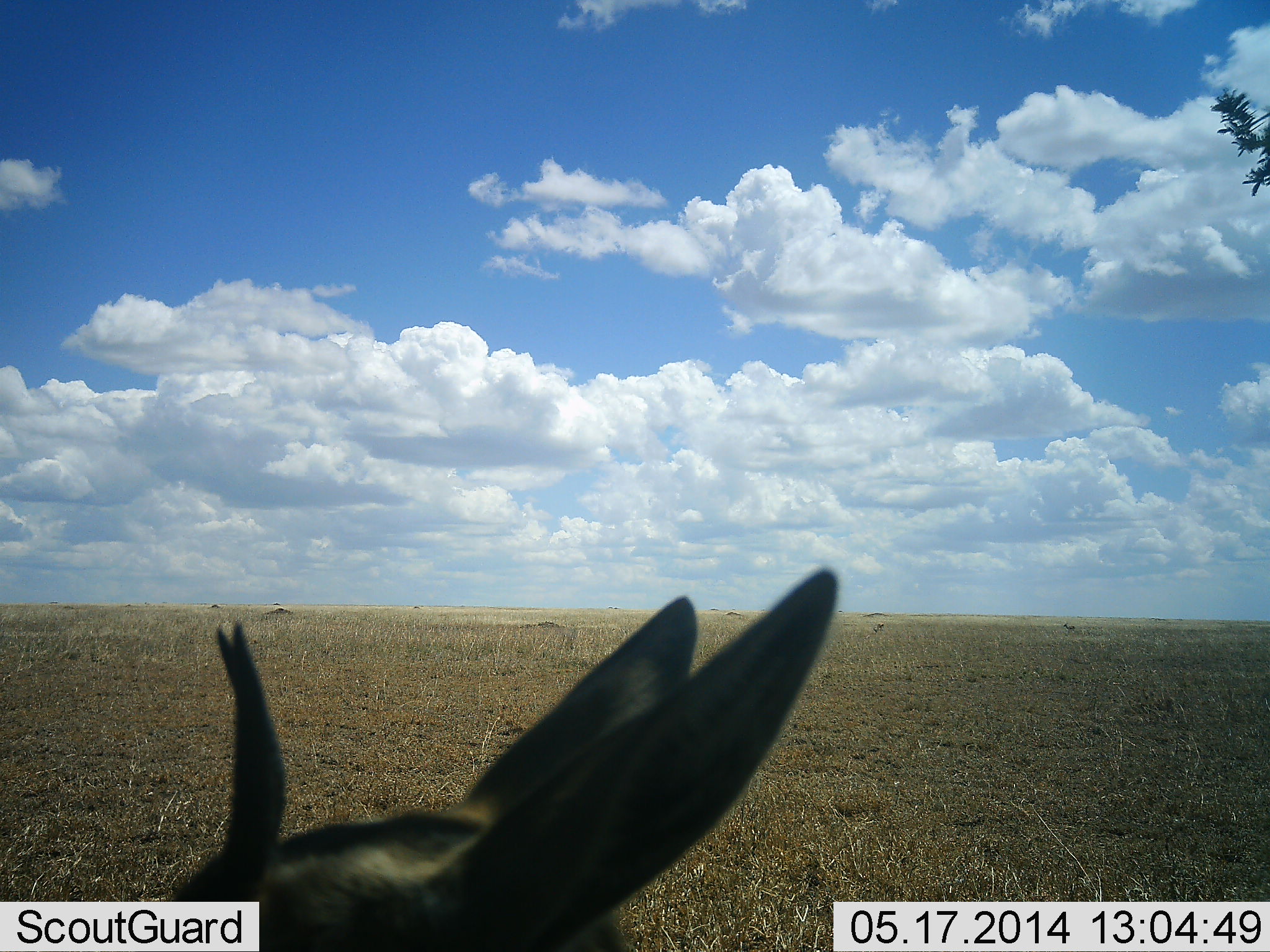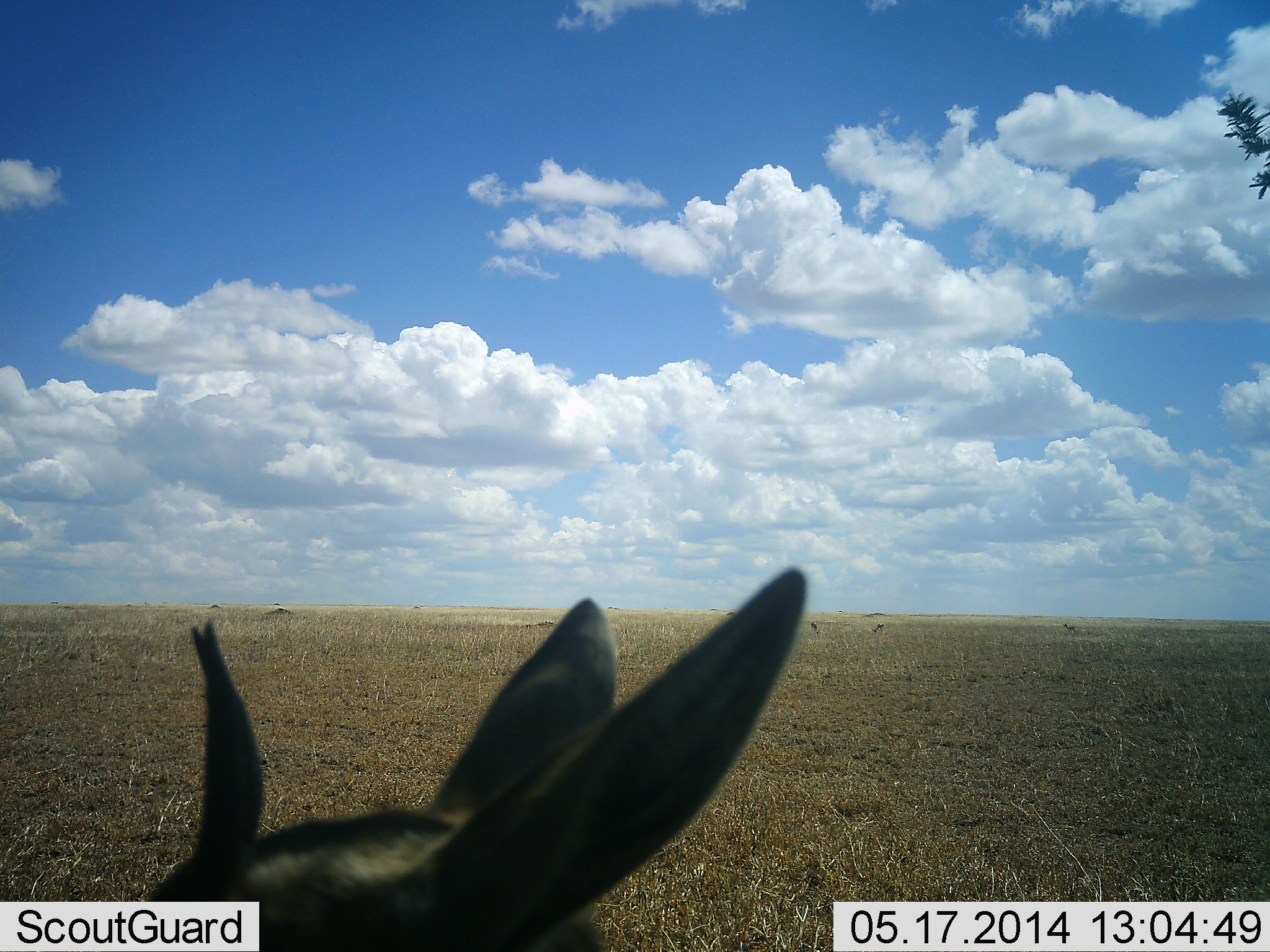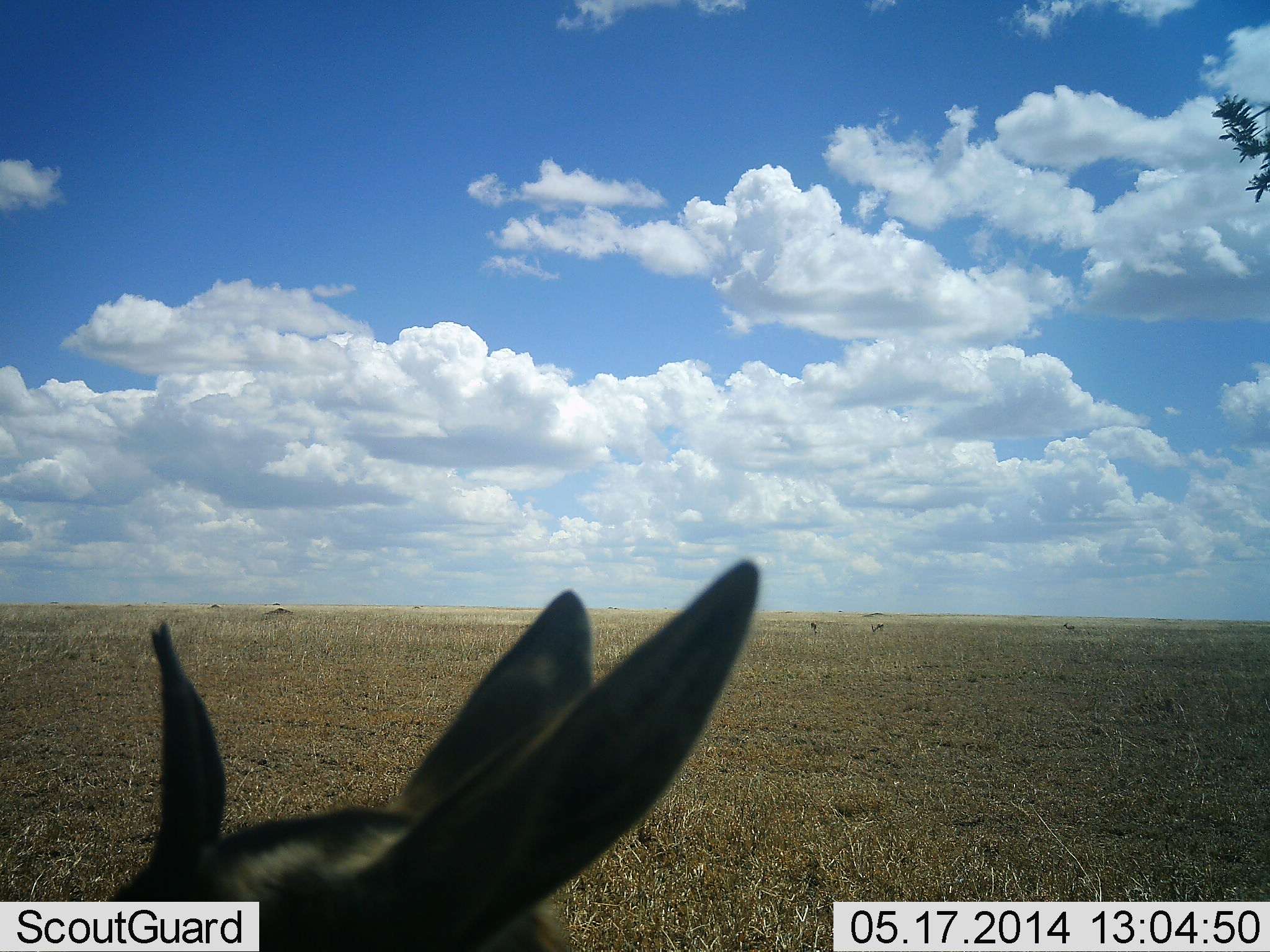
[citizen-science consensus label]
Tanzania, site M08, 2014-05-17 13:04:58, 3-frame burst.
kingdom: Animalia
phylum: Chordata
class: Mammalia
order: Artiodactyla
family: Bovidae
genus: Eudorcas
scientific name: Eudorcas thomsonii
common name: thomson's gazelle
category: gazellethomsons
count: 1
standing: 90%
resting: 10%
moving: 0%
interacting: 0%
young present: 0%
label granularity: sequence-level